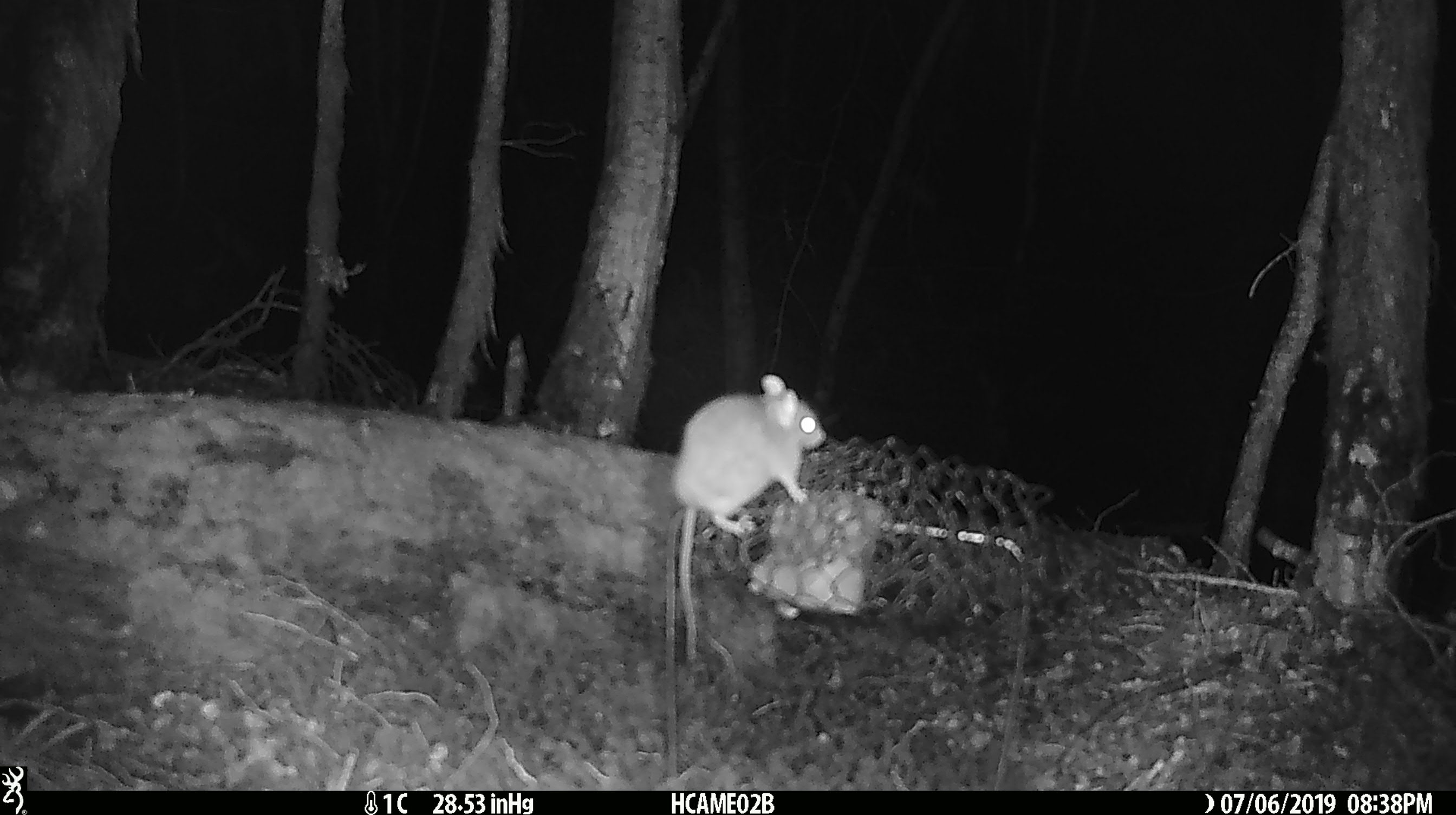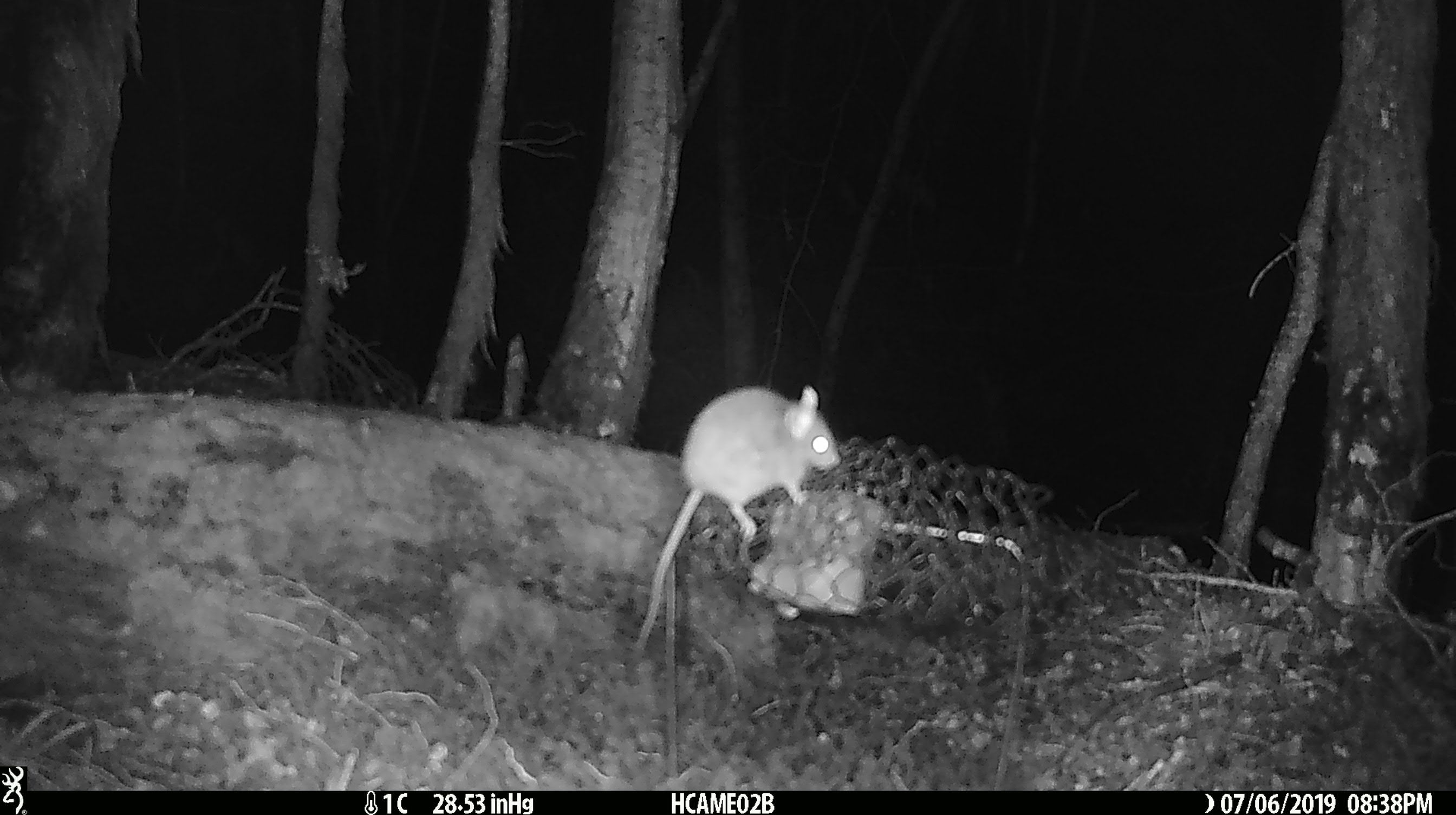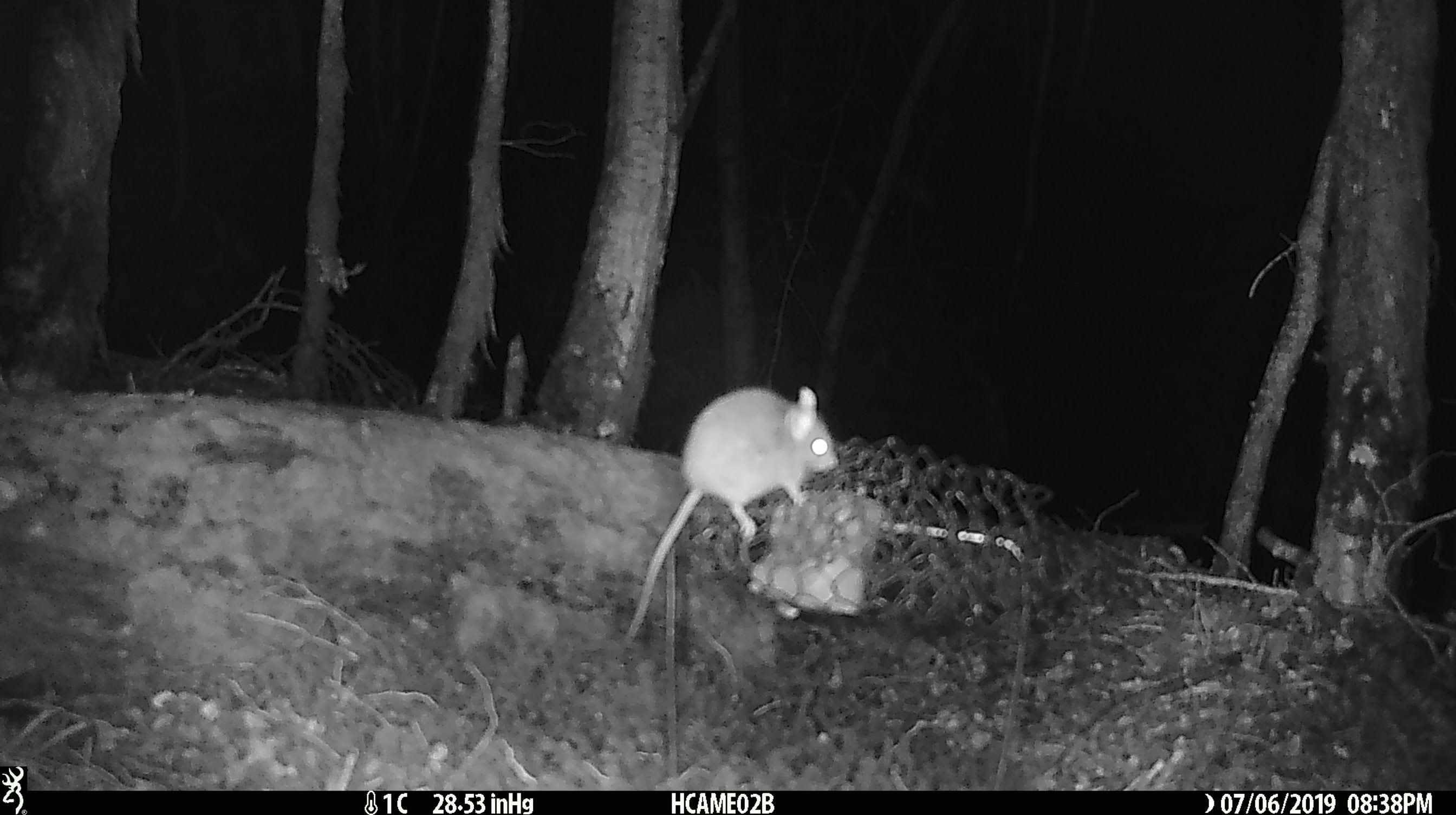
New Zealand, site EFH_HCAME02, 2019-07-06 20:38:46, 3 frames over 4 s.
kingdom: Animalia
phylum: Chordata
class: Mammalia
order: Rodentia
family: Muridae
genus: Mus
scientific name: Mus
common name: mouse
Mouse (Mus).